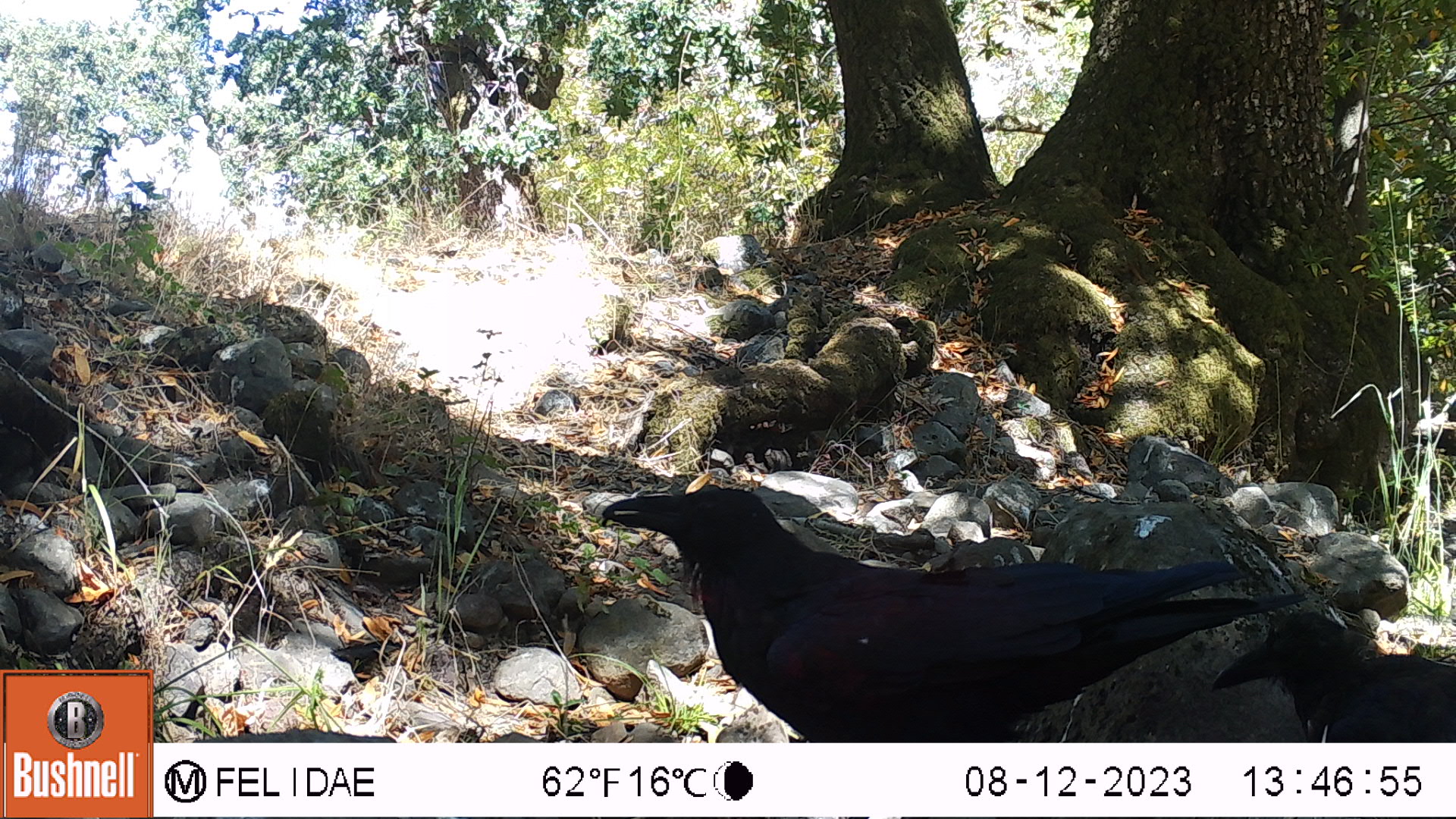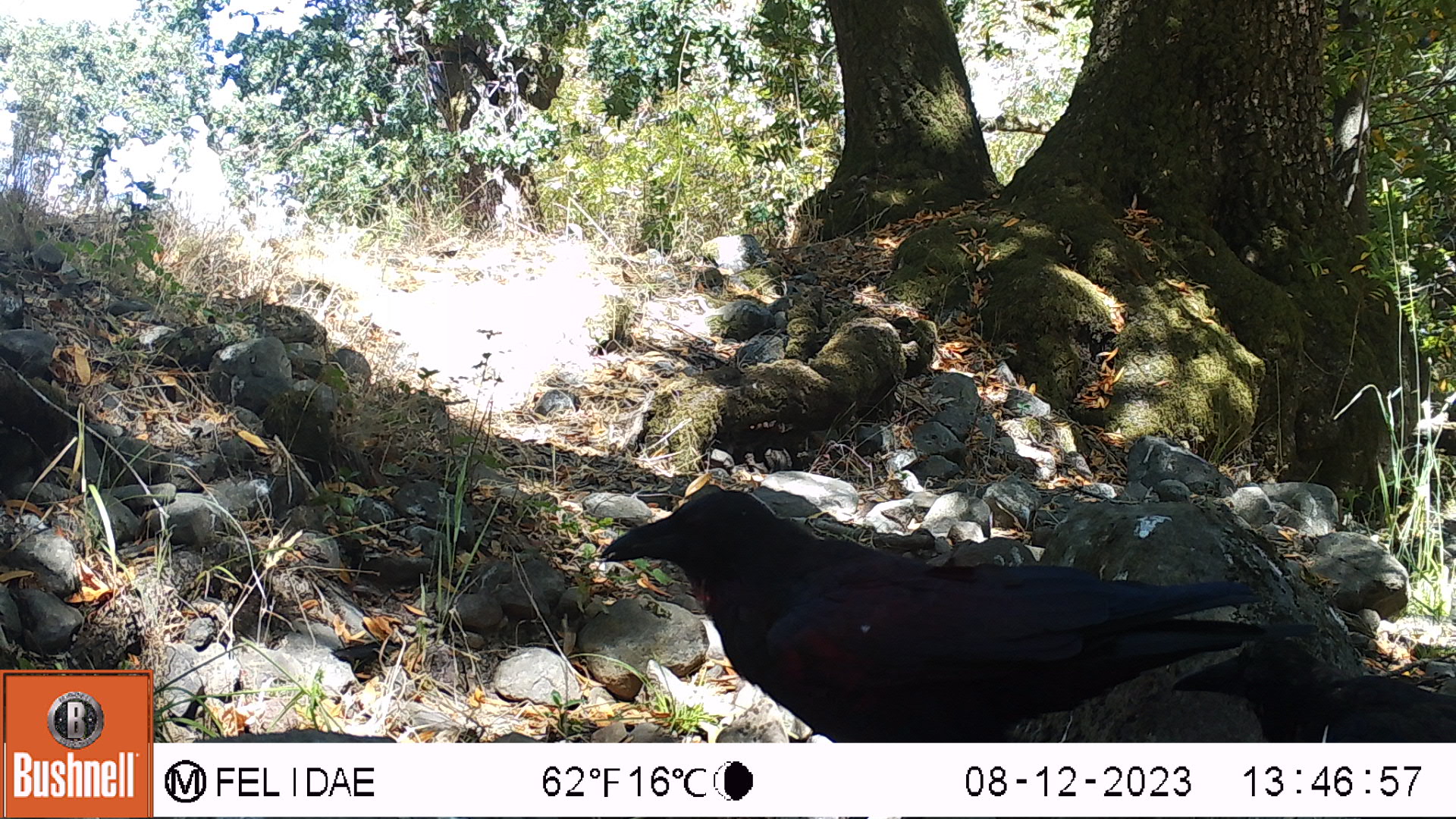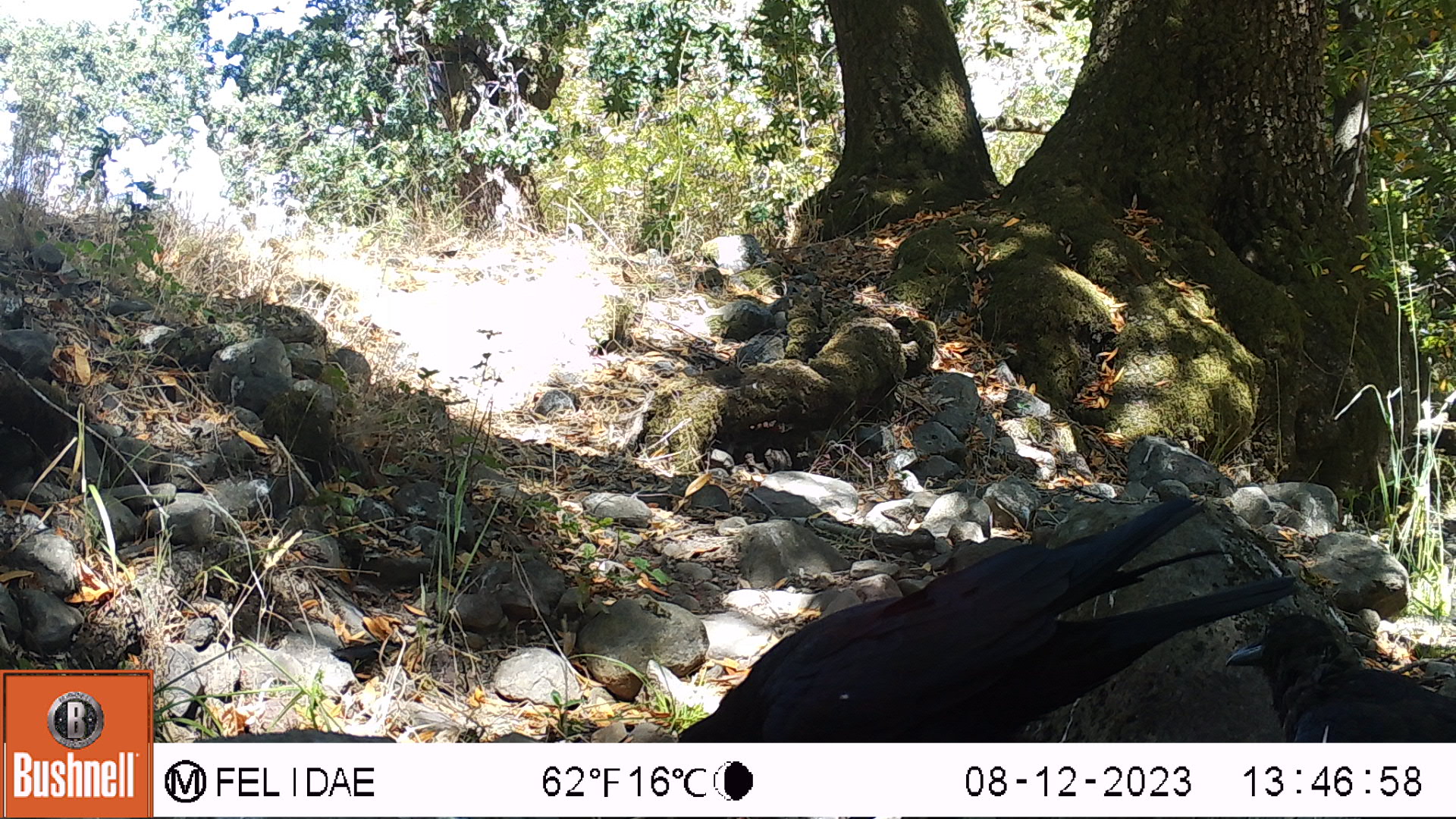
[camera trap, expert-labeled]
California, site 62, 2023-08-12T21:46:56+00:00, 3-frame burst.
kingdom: Animalia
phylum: Chordata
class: Aves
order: Passeriformes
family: Corvidae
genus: Corvus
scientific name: Corvus brachyrhynchos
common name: american crow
American crow (Corvus brachyrhynchos).